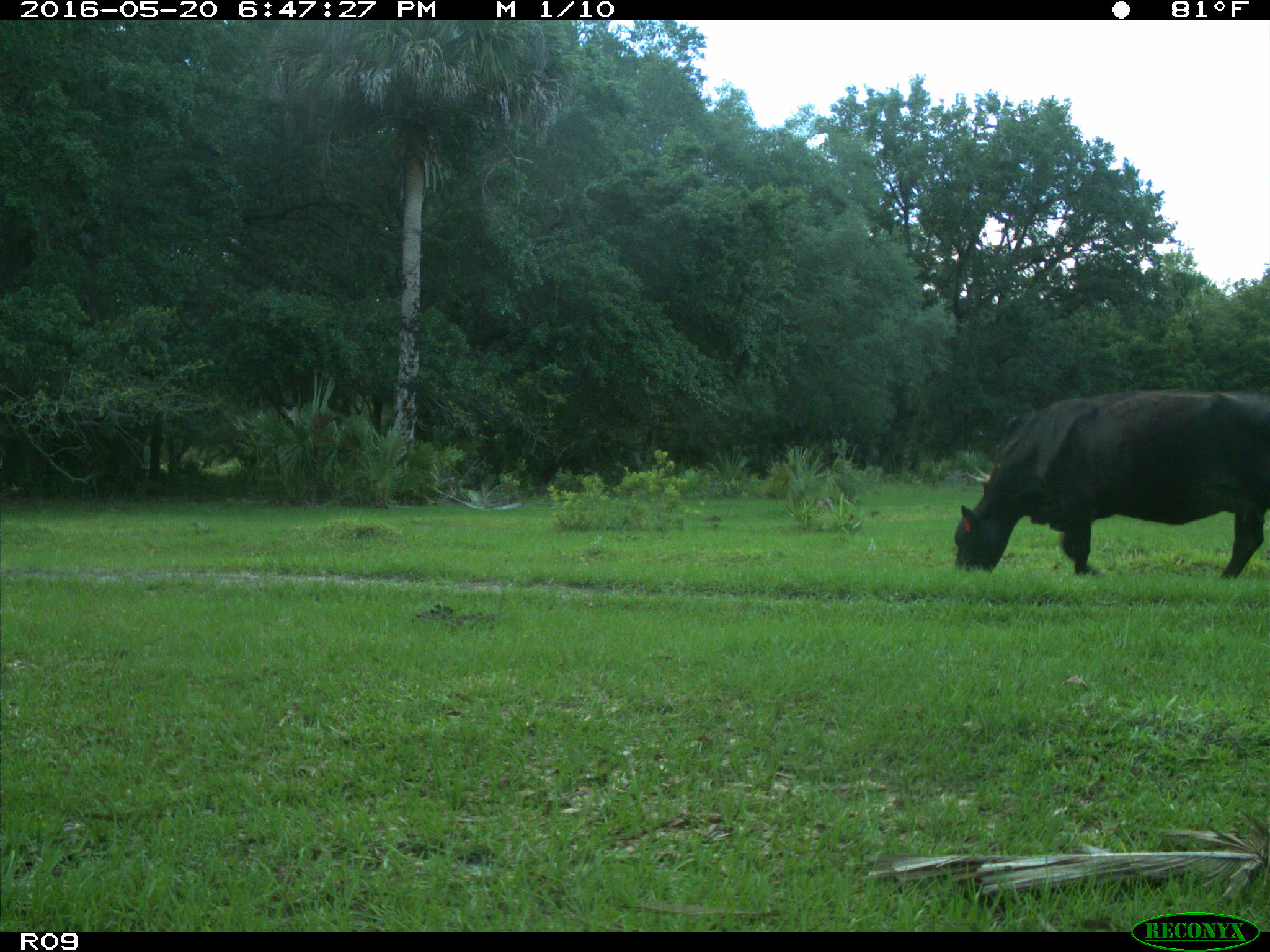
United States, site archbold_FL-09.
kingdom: Animalia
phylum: Chordata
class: Mammalia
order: Artiodactyla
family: Bovidae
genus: Bos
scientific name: Bos taurus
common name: domestic cow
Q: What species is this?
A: Bos taurus (domestic cow).